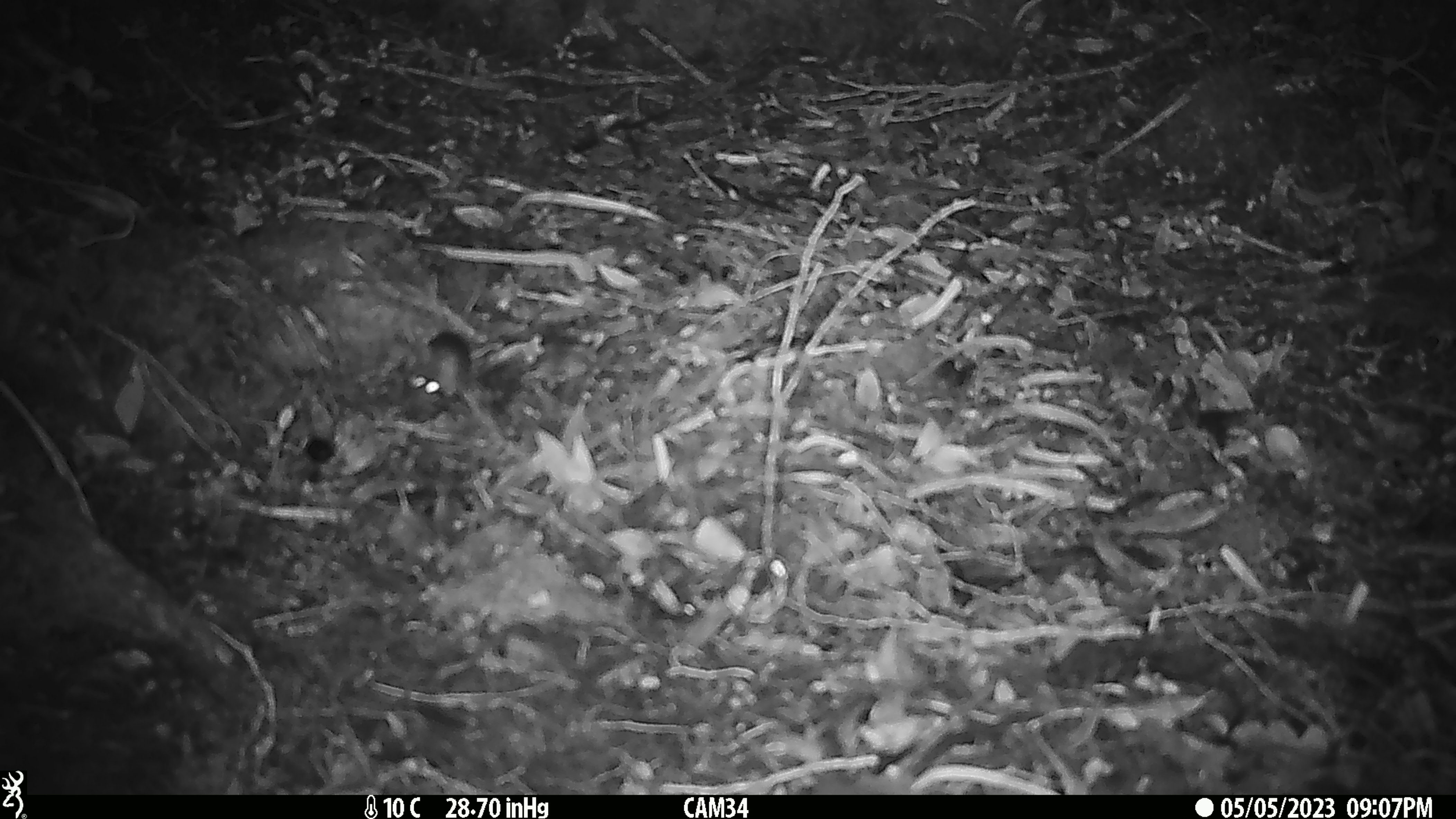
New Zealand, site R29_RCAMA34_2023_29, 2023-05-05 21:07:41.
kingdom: Animalia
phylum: Chordata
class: Mammalia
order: Rodentia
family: Muridae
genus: Mus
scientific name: Mus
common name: mouse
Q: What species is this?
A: Mouse (Mus).